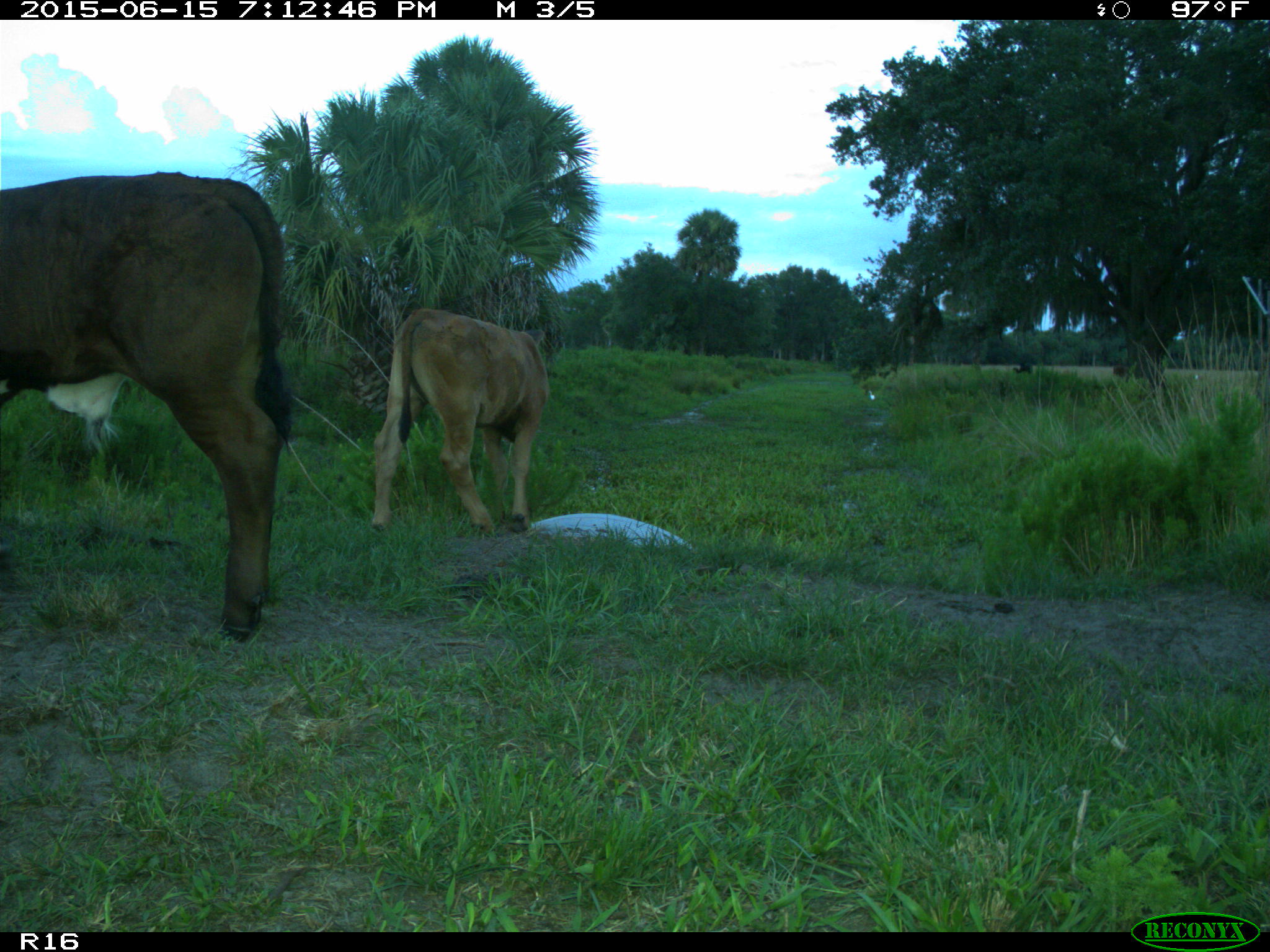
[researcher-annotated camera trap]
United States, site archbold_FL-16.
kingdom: Animalia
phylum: Chordata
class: Mammalia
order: Artiodactyla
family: Bovidae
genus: Bos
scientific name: Bos taurus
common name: domestic cow